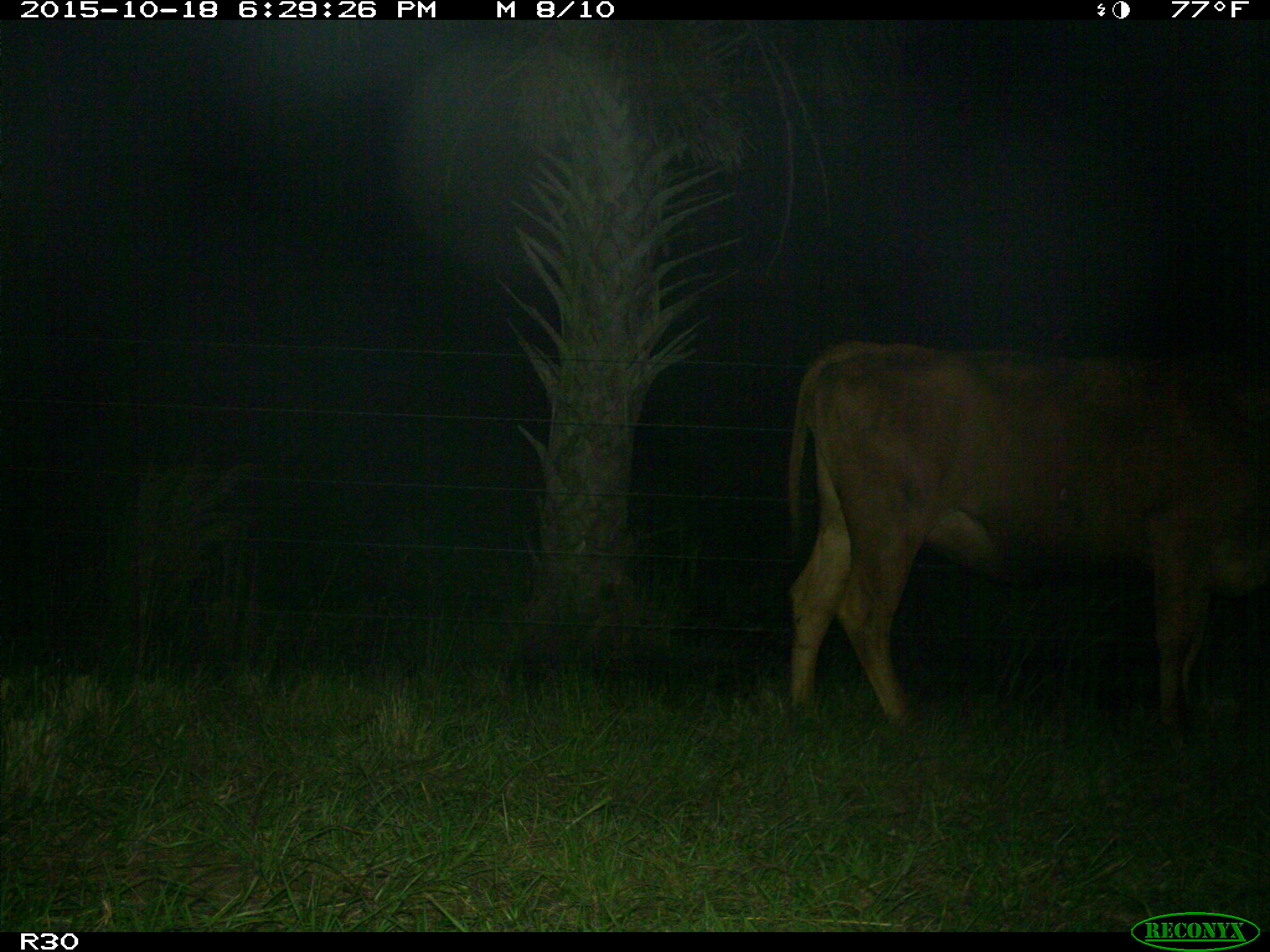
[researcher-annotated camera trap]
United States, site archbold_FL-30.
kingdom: Animalia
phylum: Chordata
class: Mammalia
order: Artiodactyla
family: Bovidae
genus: Bos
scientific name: Bos taurus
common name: domestic cow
Bos taurus (domestic cow).